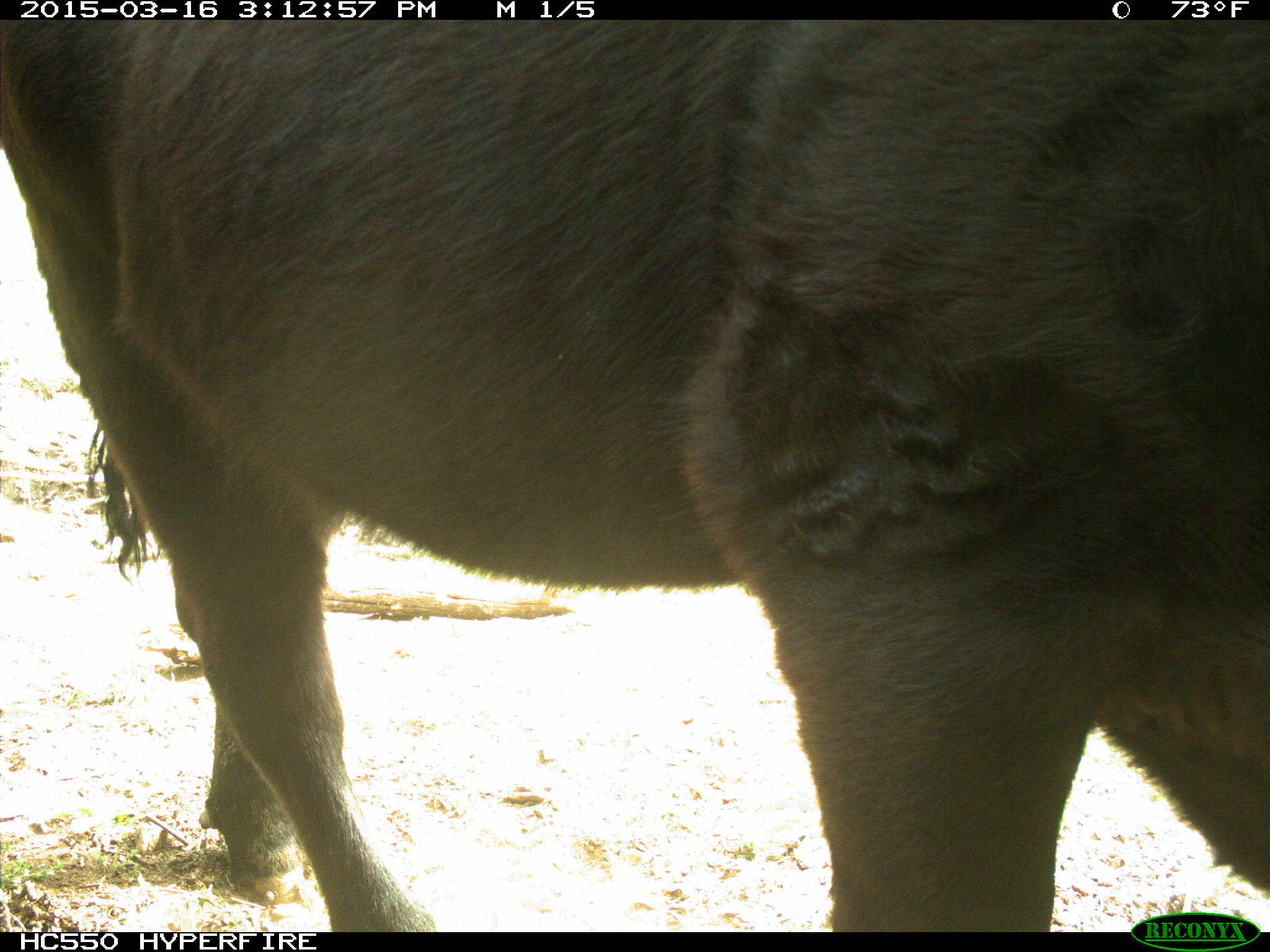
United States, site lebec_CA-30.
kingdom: Animalia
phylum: Chordata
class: Mammalia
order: Artiodactyla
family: Bovidae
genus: Bos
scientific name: Bos taurus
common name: domestic cow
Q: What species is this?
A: Bos taurus (domestic cow).